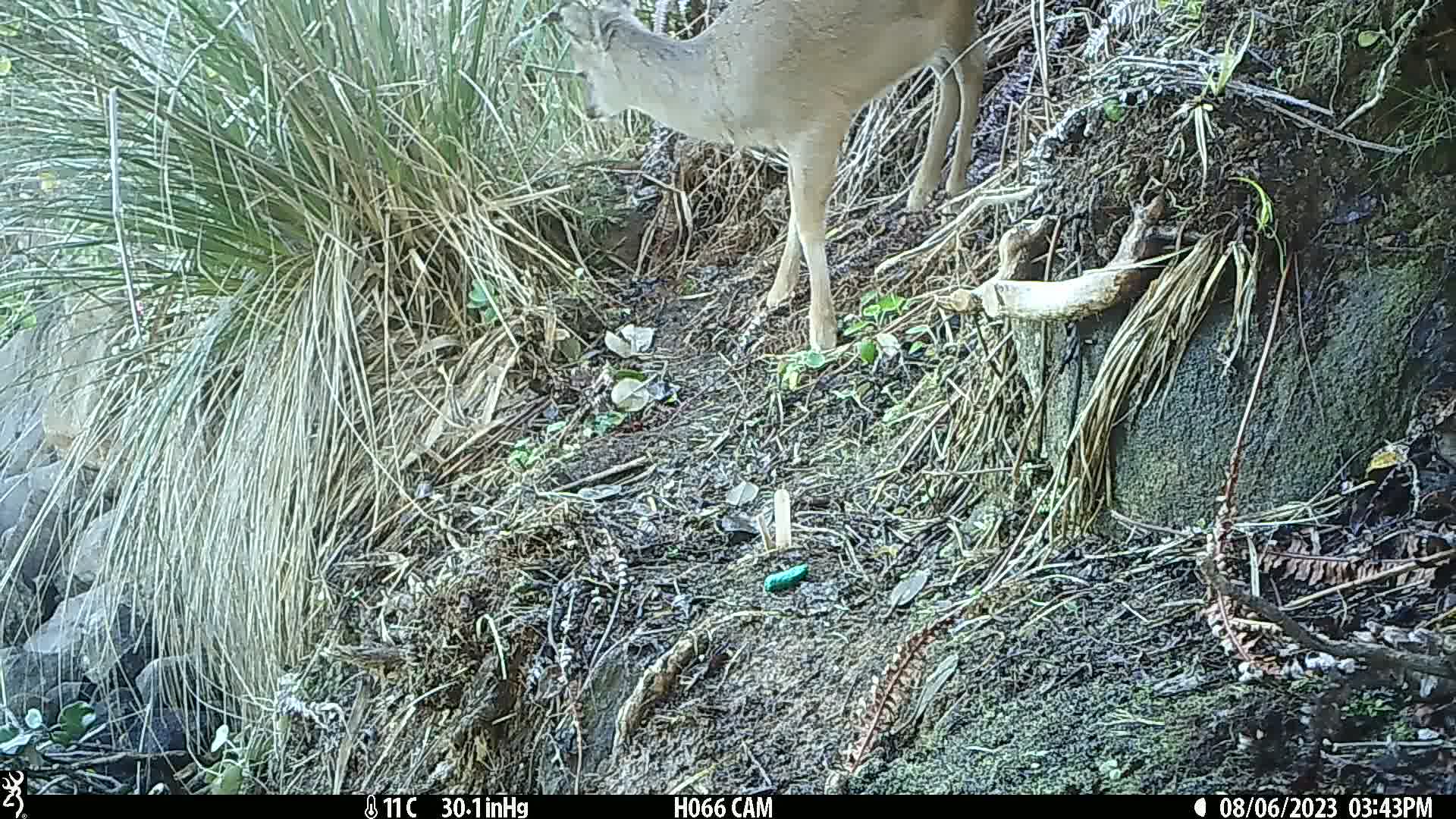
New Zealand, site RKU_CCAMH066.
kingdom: Animalia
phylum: Chordata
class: Mammalia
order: Artiodactyla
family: Cervidae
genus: Odocoileus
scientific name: Odocoileus virginianus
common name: white-tailed deer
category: white tailed deer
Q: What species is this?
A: White tailed deer (white-tailed deer) (Odocoileus virginianus).